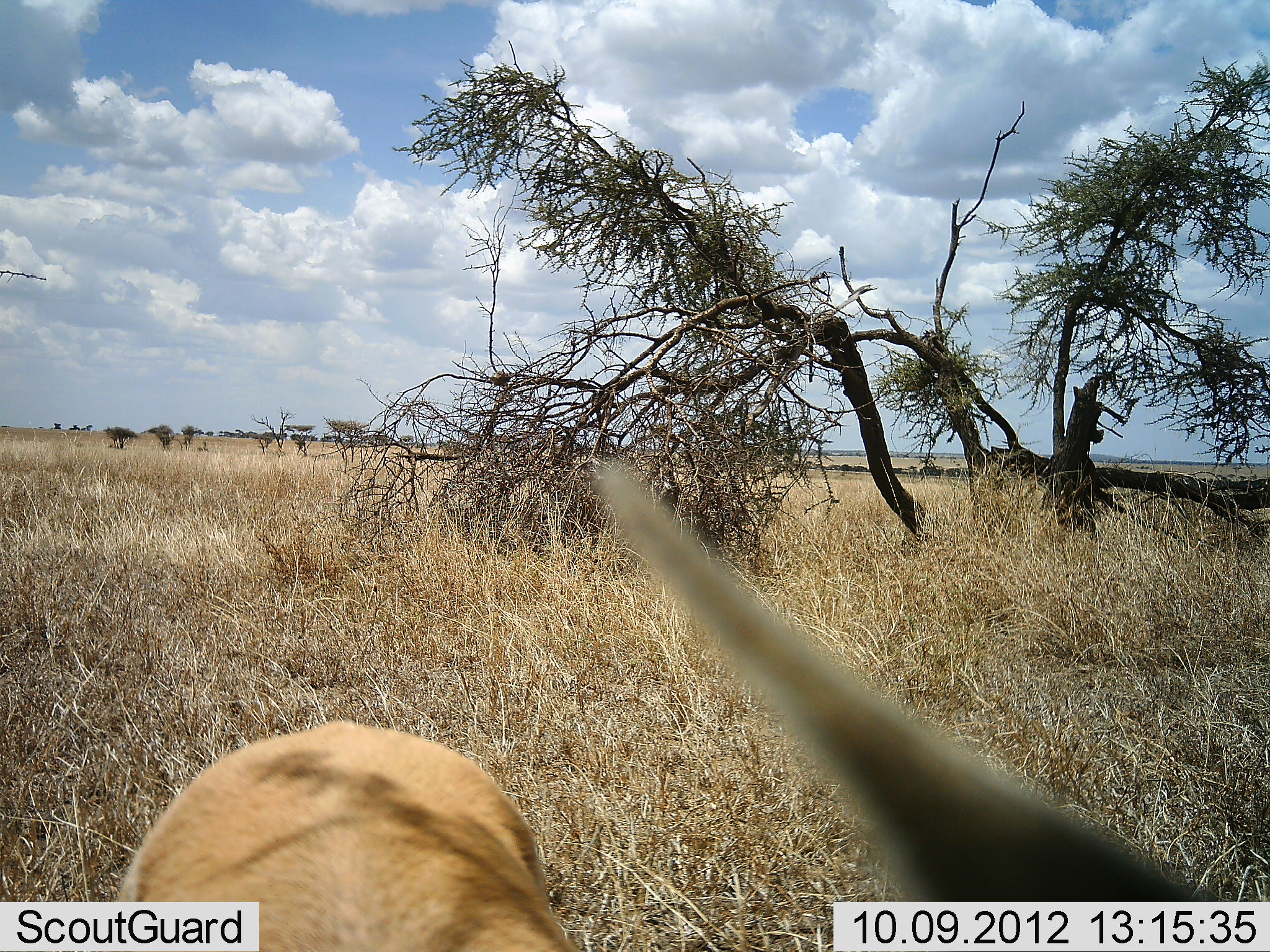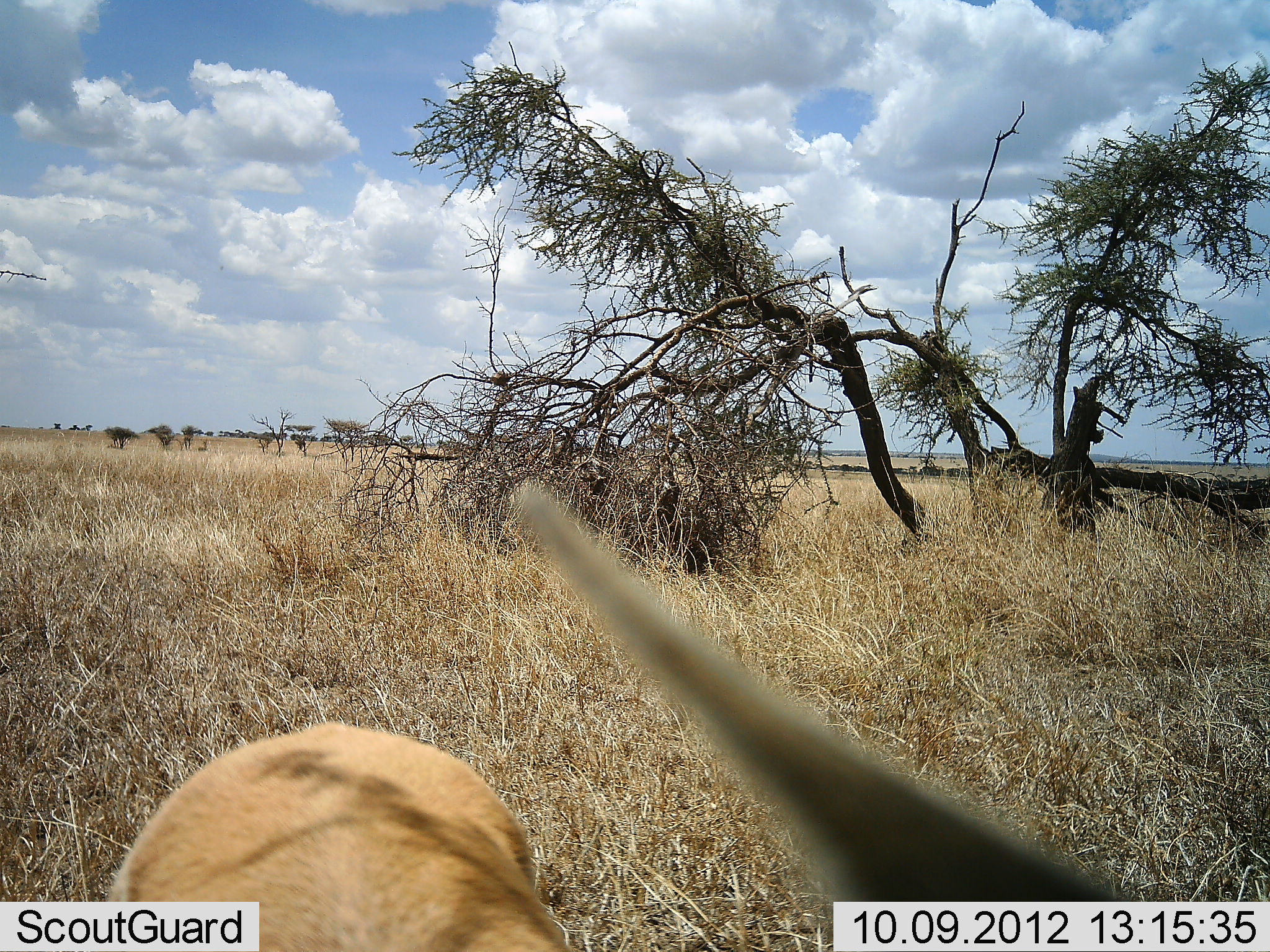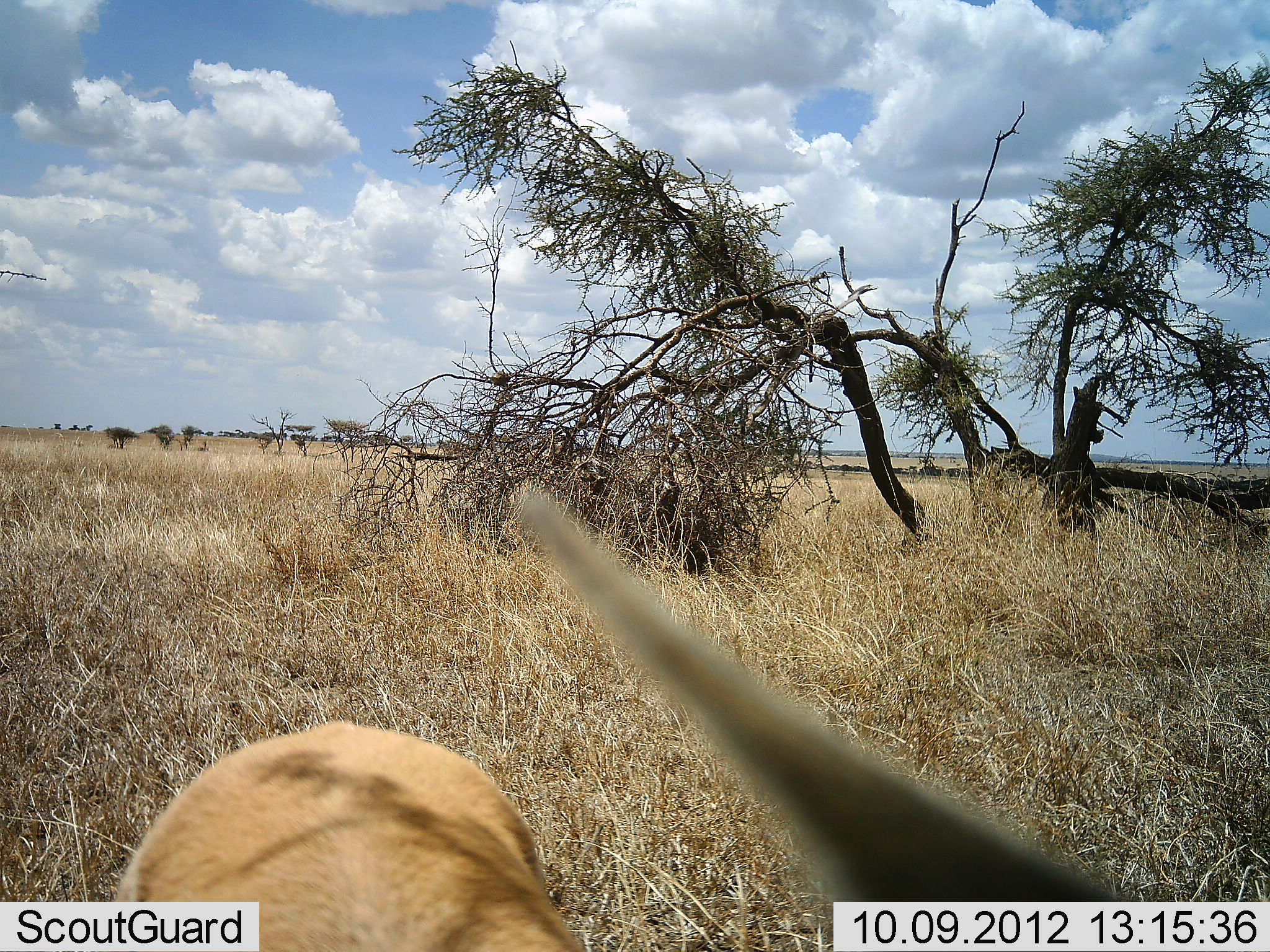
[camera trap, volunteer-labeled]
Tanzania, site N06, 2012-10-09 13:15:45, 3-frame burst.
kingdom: Animalia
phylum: Chordata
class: Mammalia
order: Artiodactyla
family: Bovidae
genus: Nanger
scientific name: Nanger granti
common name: grant's gazelle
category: gazellegrants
Gazellegrants (grant's gazelle) (Nanger granti), count 1. Behavior (volunteer vote fractions): standing 89%, resting 0%, moving 11%, interacting 0%. Young present (vote fraction): 0%. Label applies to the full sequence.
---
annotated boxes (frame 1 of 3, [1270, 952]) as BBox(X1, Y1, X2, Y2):
animal: BBox(593, 455, 1270, 951); BBox(115, 720, 587, 952)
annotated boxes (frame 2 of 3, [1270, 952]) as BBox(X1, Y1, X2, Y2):
animal: BBox(510, 477, 1270, 952); BBox(114, 719, 588, 952)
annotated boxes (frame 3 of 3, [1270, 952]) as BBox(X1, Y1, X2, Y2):
animal: BBox(512, 481, 1270, 952); BBox(115, 720, 587, 952)